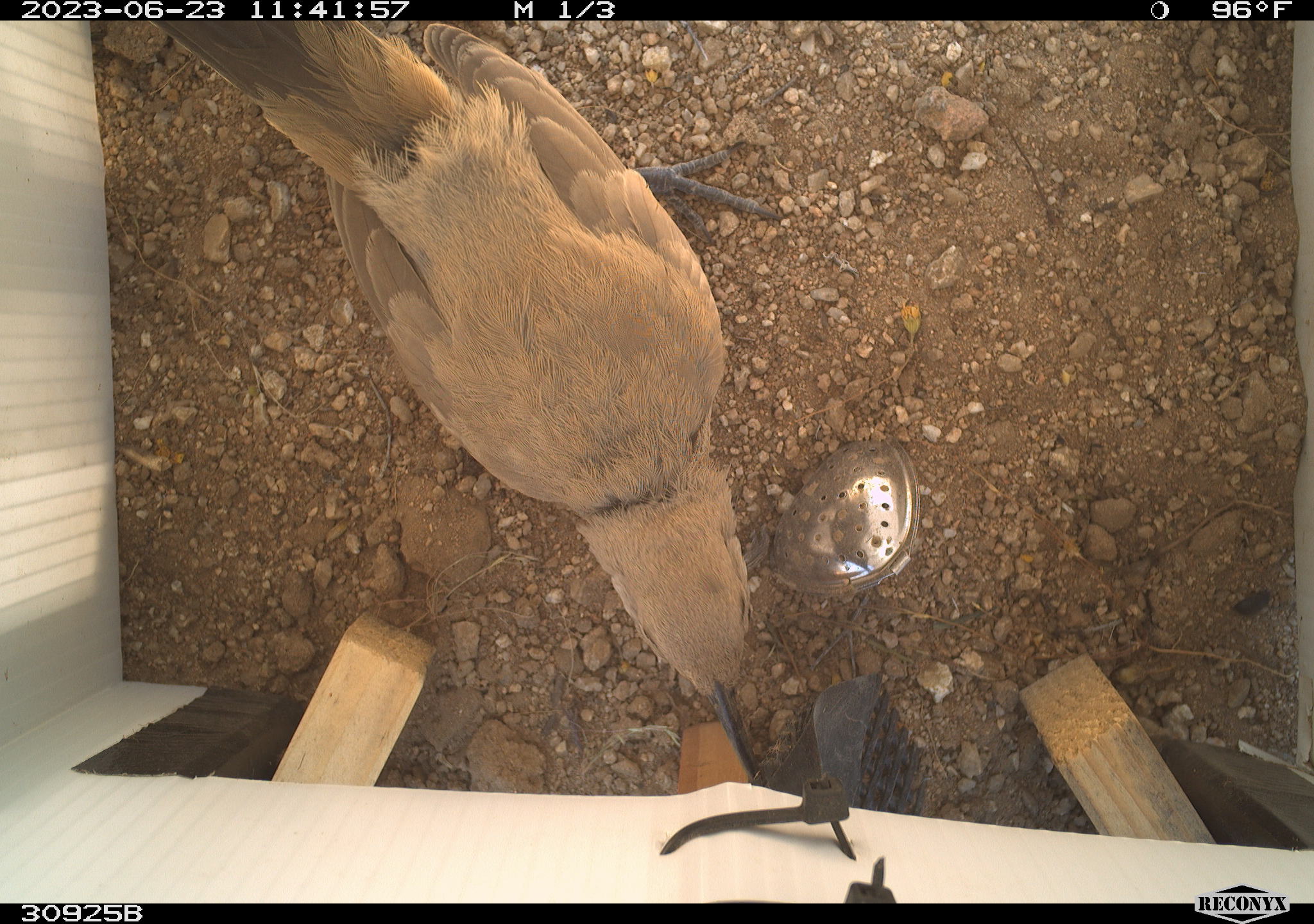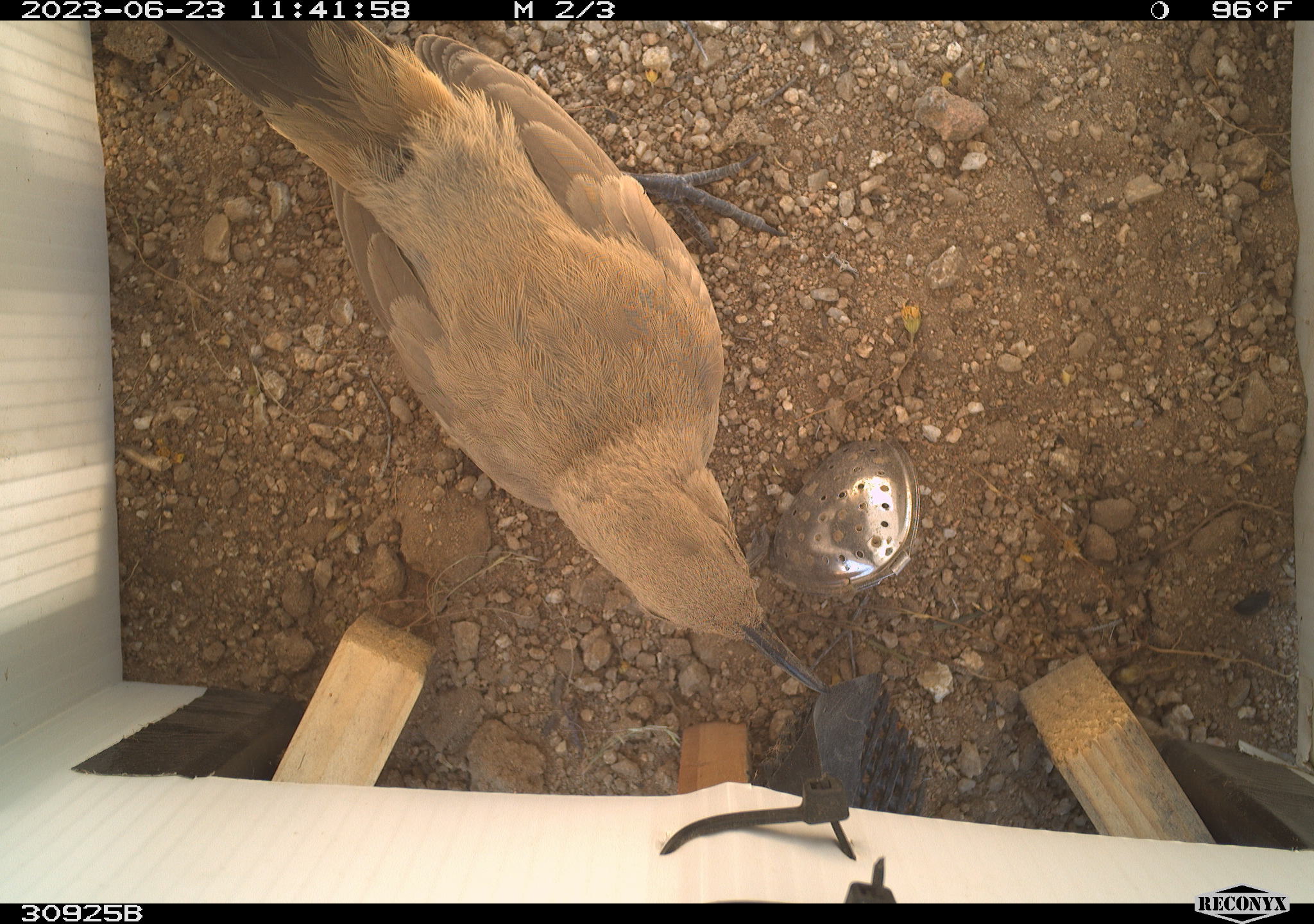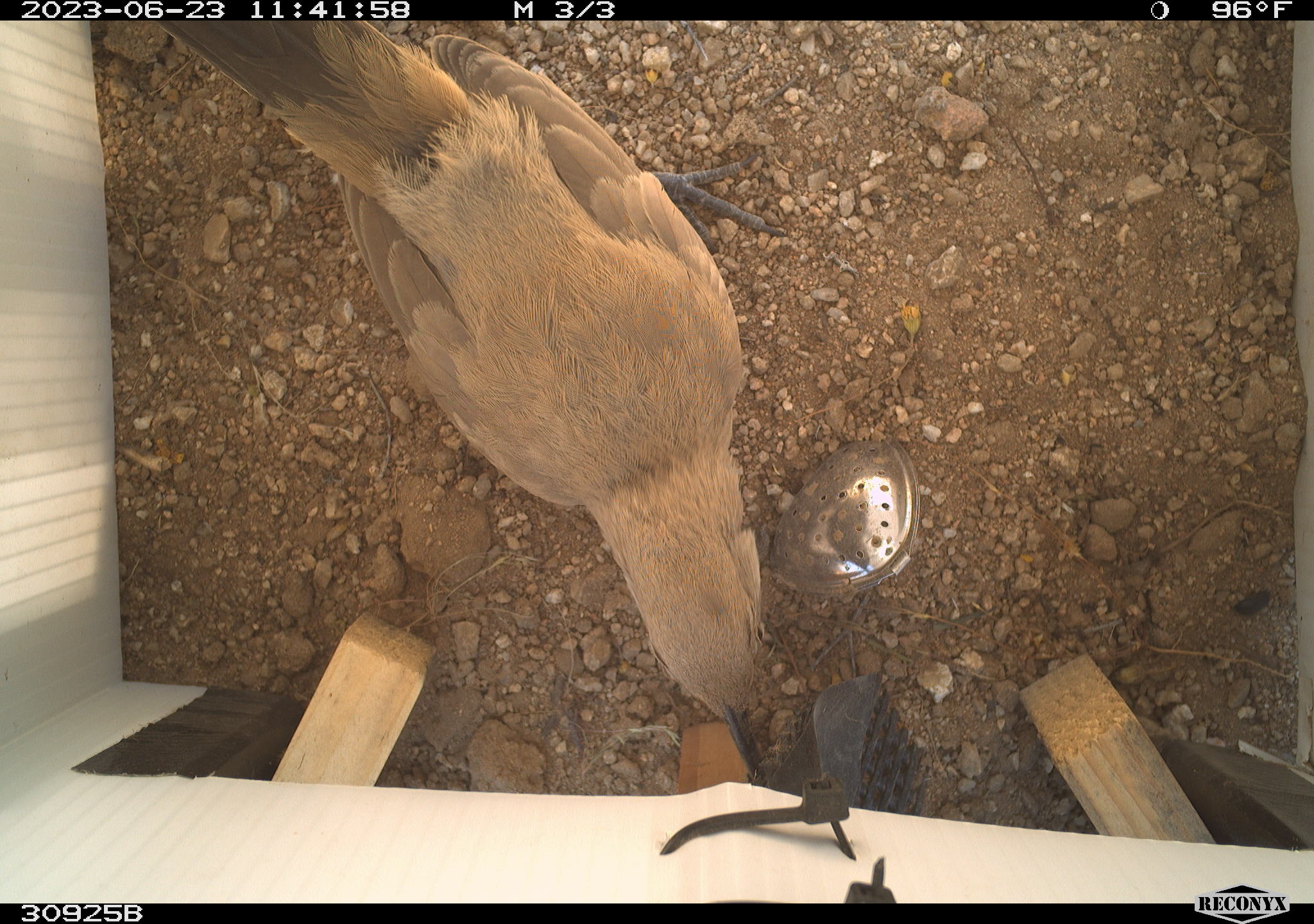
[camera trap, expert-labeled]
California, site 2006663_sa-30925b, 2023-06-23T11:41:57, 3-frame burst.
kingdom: Animalia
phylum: Chordata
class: Aves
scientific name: Aves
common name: bird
Bird (Aves).